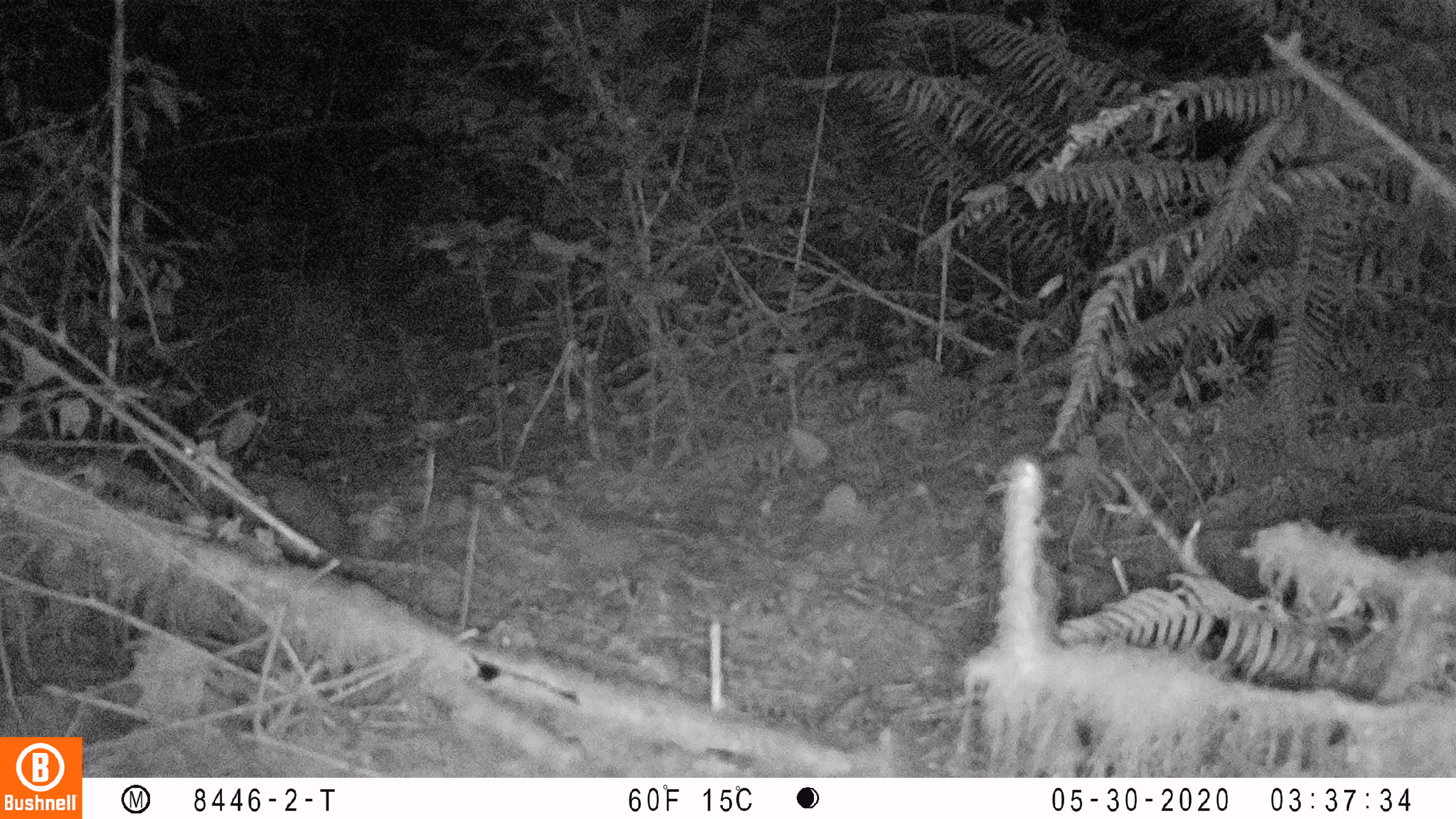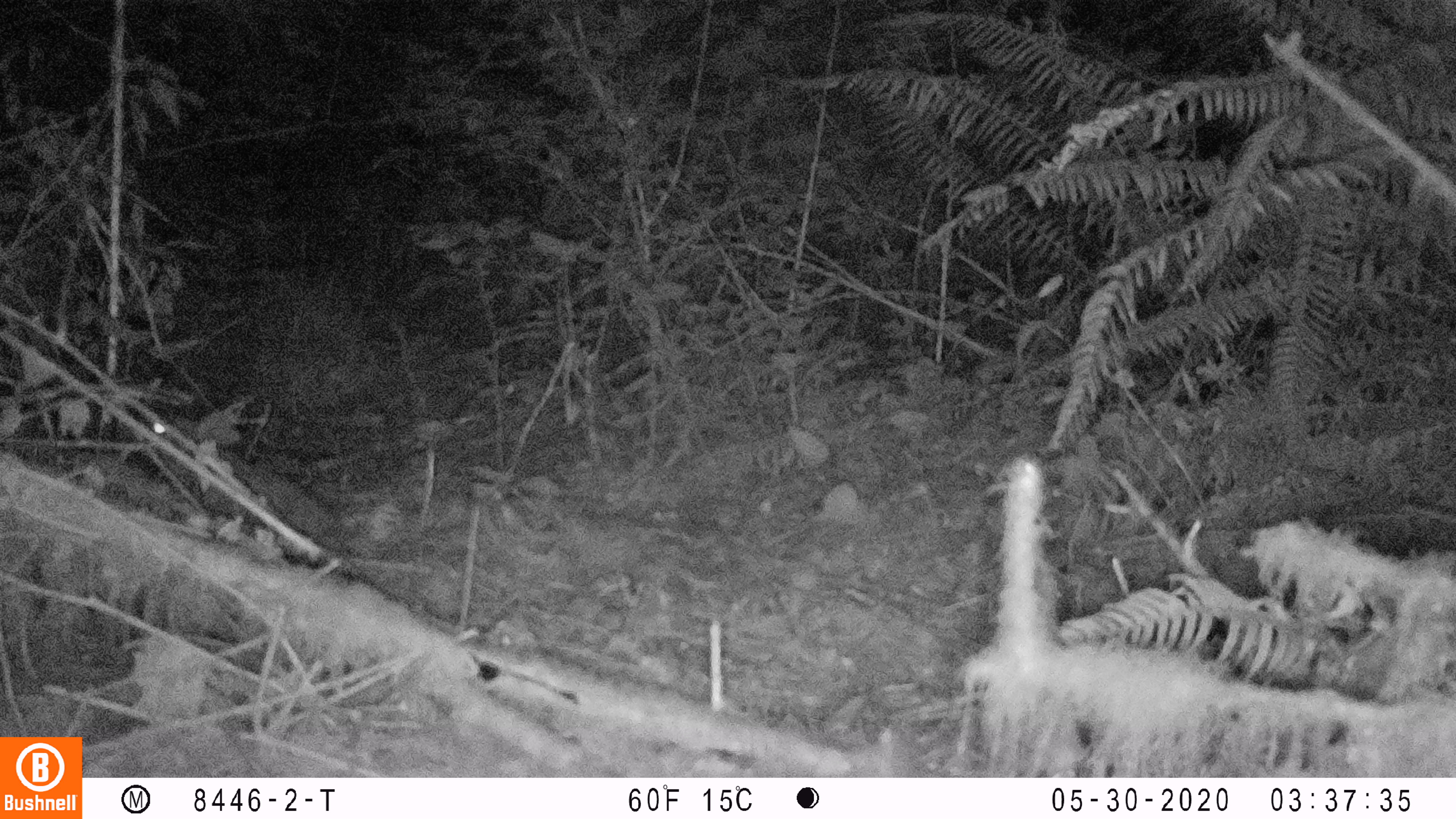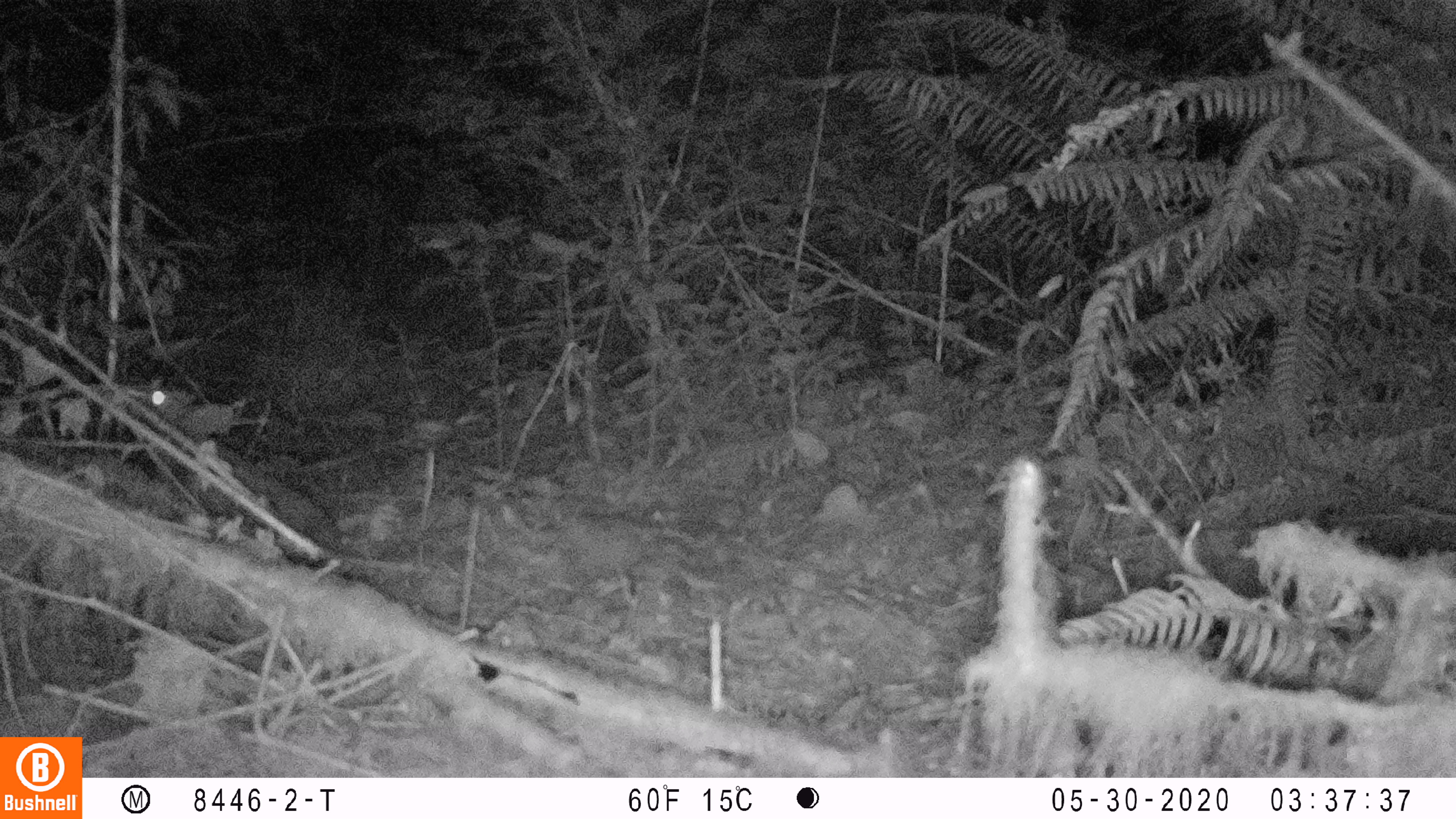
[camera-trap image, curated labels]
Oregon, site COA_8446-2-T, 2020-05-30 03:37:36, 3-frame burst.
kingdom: Animalia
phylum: Chordata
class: Mammalia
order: Lagomorpha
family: Leporidae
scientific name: Leporidae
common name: hares and rabbits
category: leporidae family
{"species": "leporidae family (hares and rabbits) (Leporidae)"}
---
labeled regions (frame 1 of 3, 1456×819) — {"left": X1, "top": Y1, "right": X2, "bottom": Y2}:
leporidae family: {"left": 150, "top": 403, "right": 350, "bottom": 586}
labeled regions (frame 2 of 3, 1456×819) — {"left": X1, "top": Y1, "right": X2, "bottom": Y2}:
leporidae family: {"left": 135, "top": 395, "right": 341, "bottom": 572}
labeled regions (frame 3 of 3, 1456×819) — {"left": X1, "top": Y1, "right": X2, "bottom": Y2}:
leporidae family: {"left": 128, "top": 375, "right": 236, "bottom": 529}